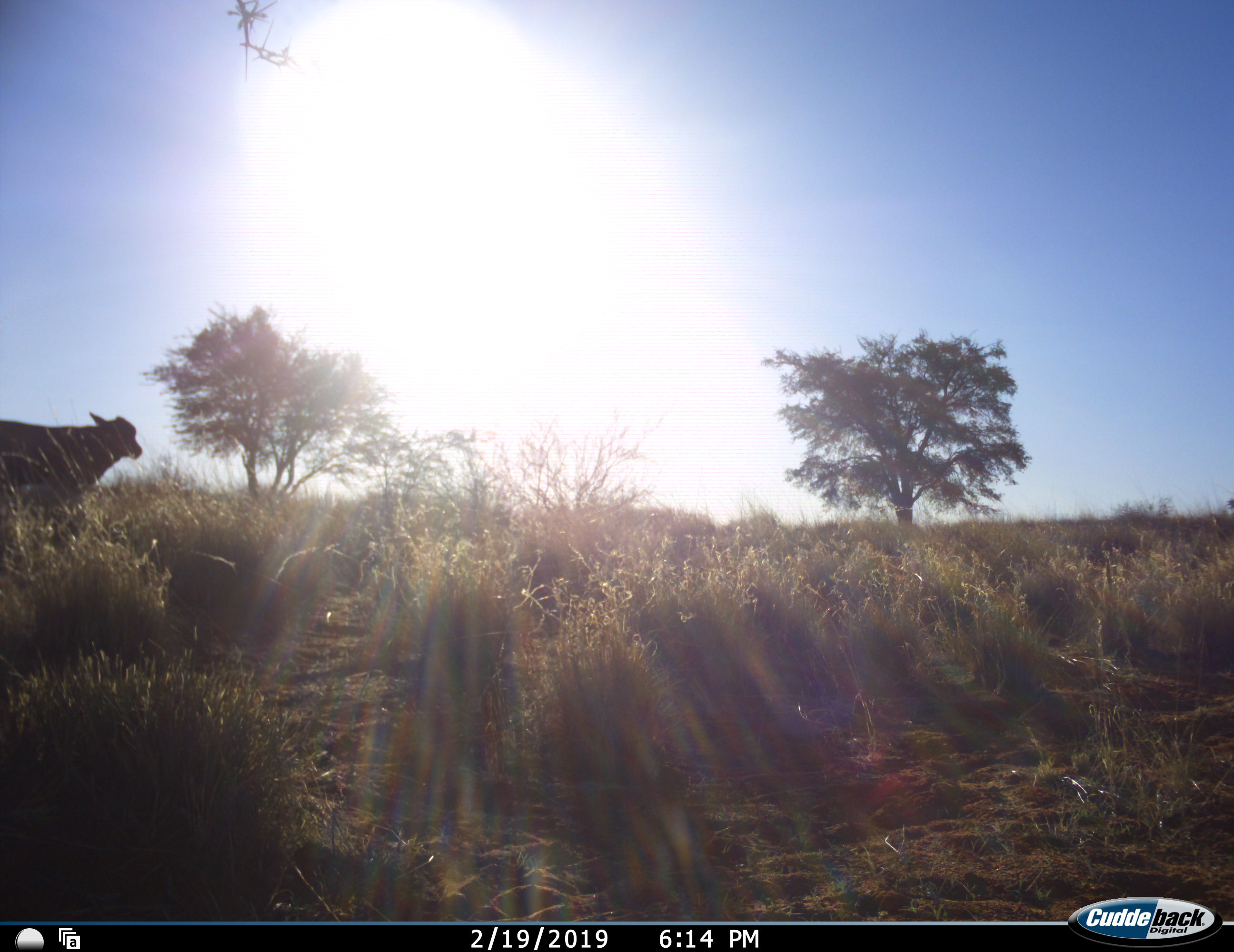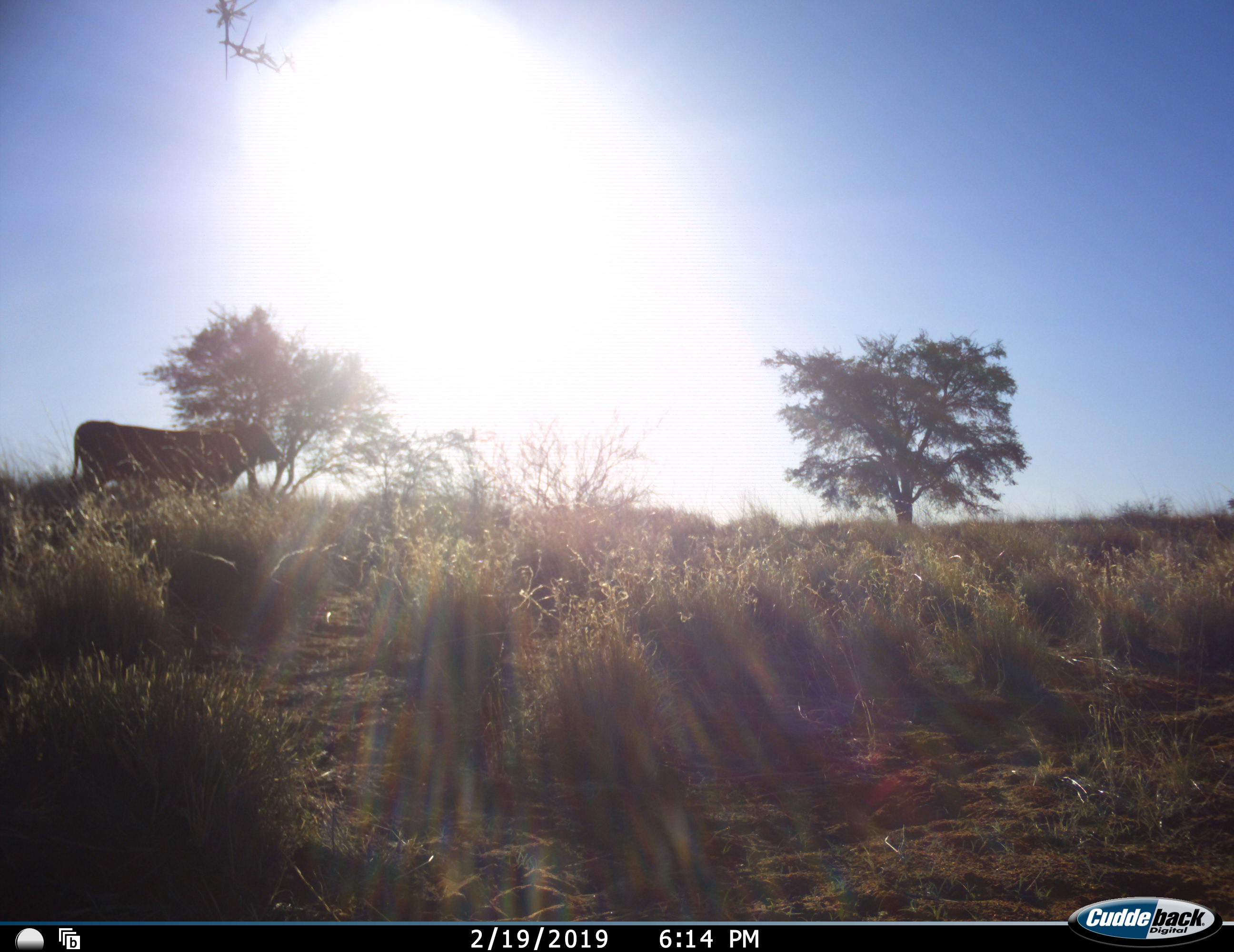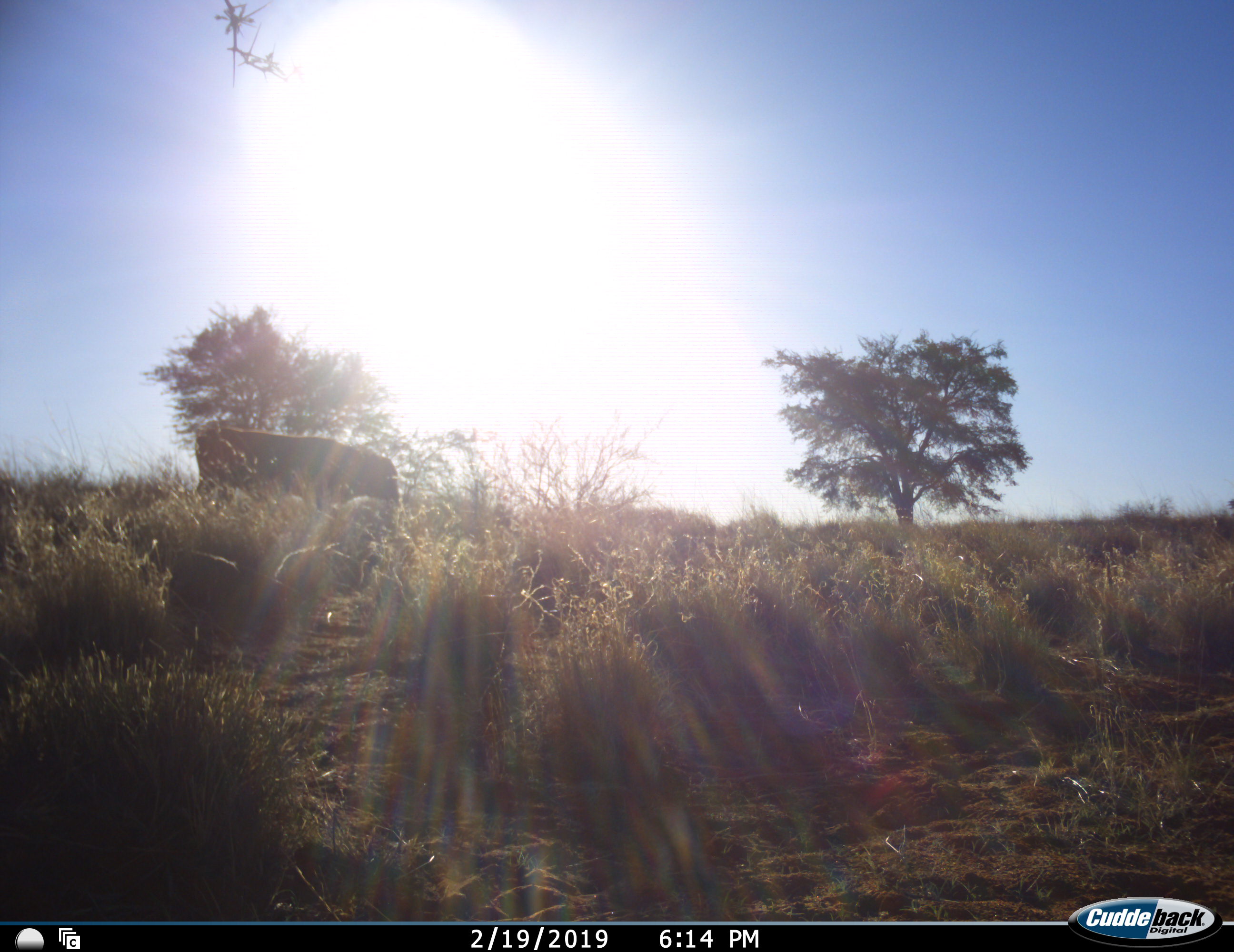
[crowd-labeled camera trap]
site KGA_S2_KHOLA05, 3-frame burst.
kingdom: Animalia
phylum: Chordata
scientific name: Vertebrata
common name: domestic animal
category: domesticanimal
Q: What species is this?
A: Domesticanimal (domestic animal) (Vertebrata).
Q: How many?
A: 1.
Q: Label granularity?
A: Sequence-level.